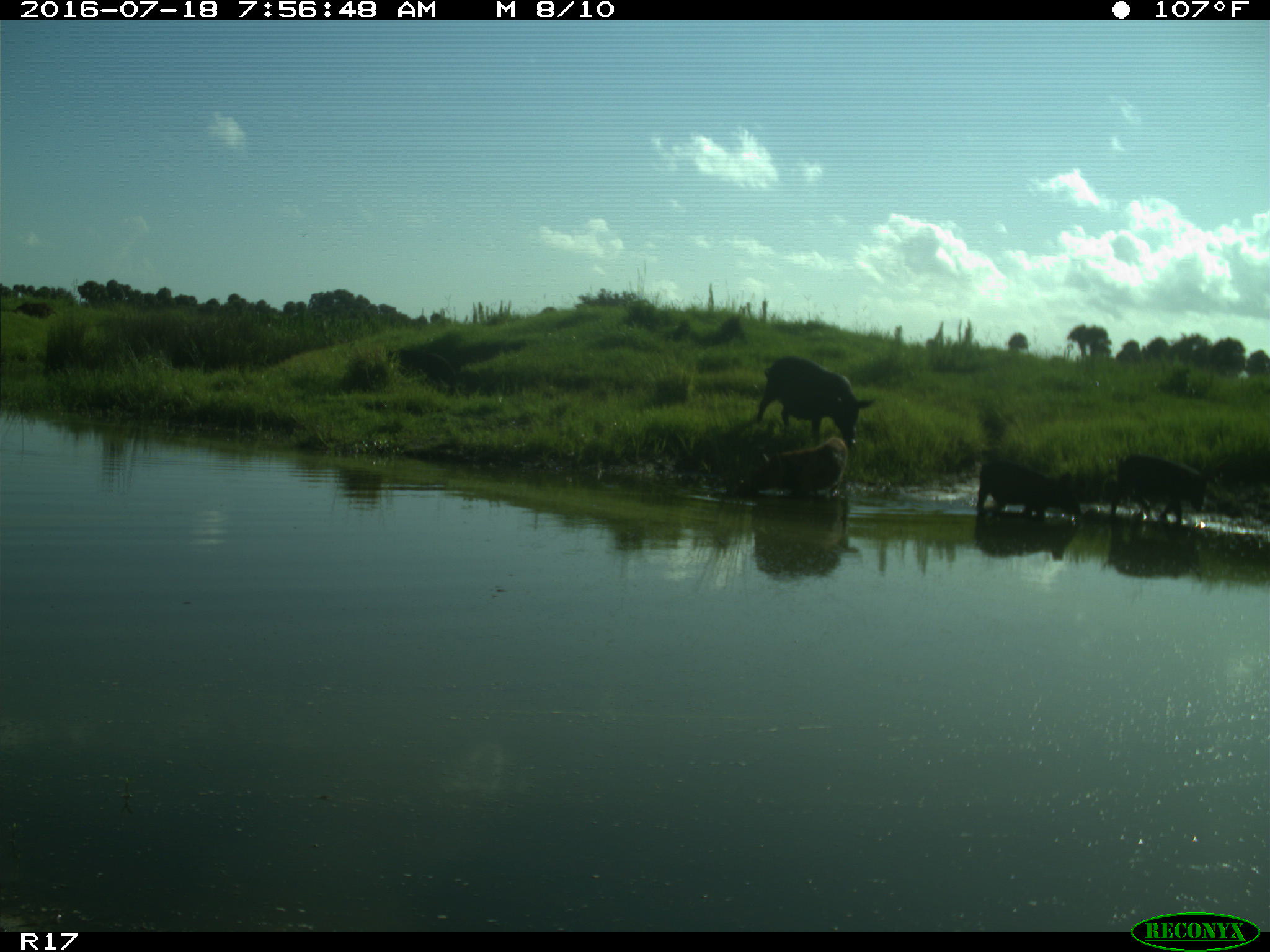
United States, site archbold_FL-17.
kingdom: Animalia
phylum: Chordata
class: Mammalia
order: Artiodactyla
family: Suidae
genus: Sus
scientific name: Sus scrofa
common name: wild boar